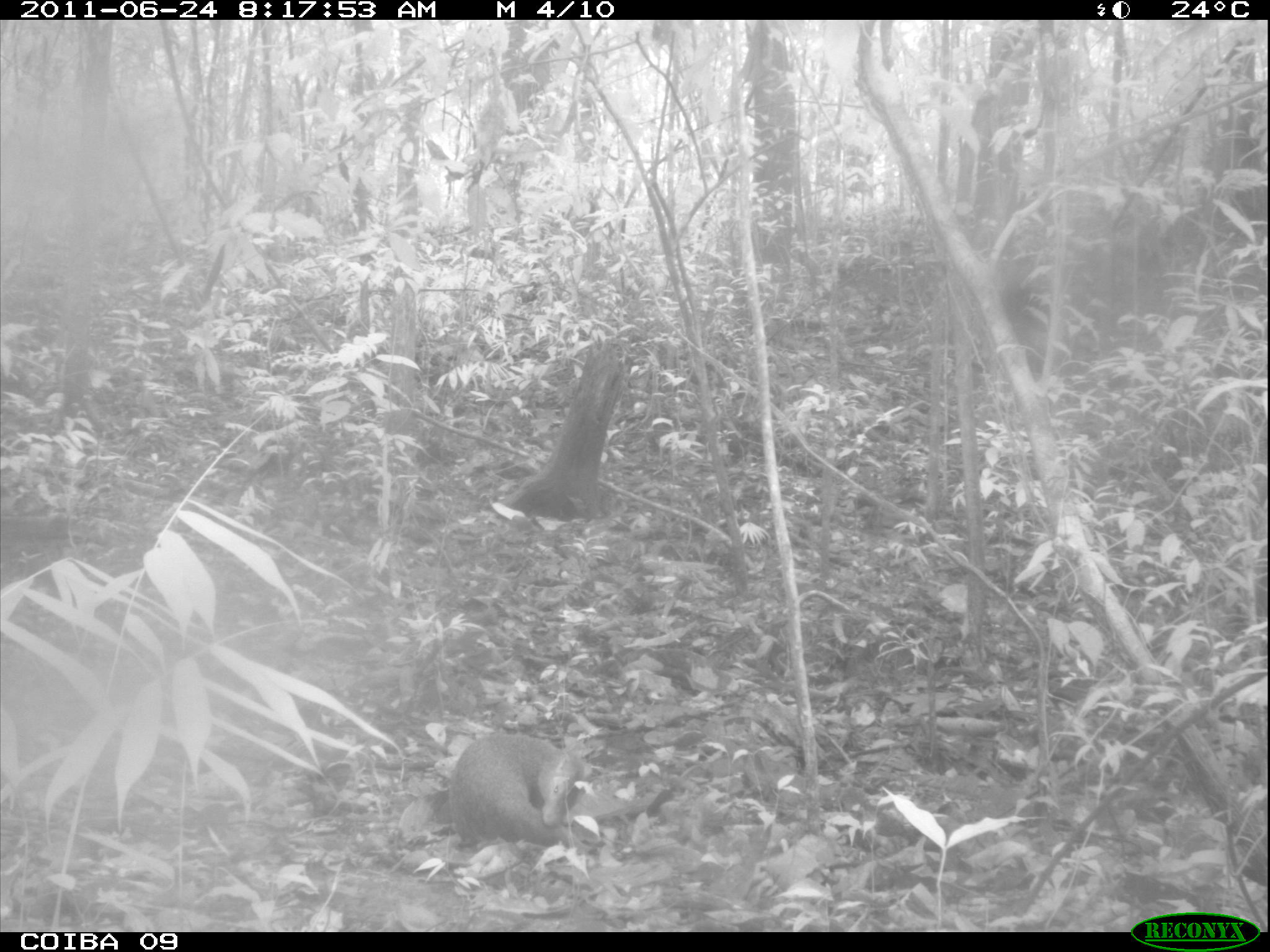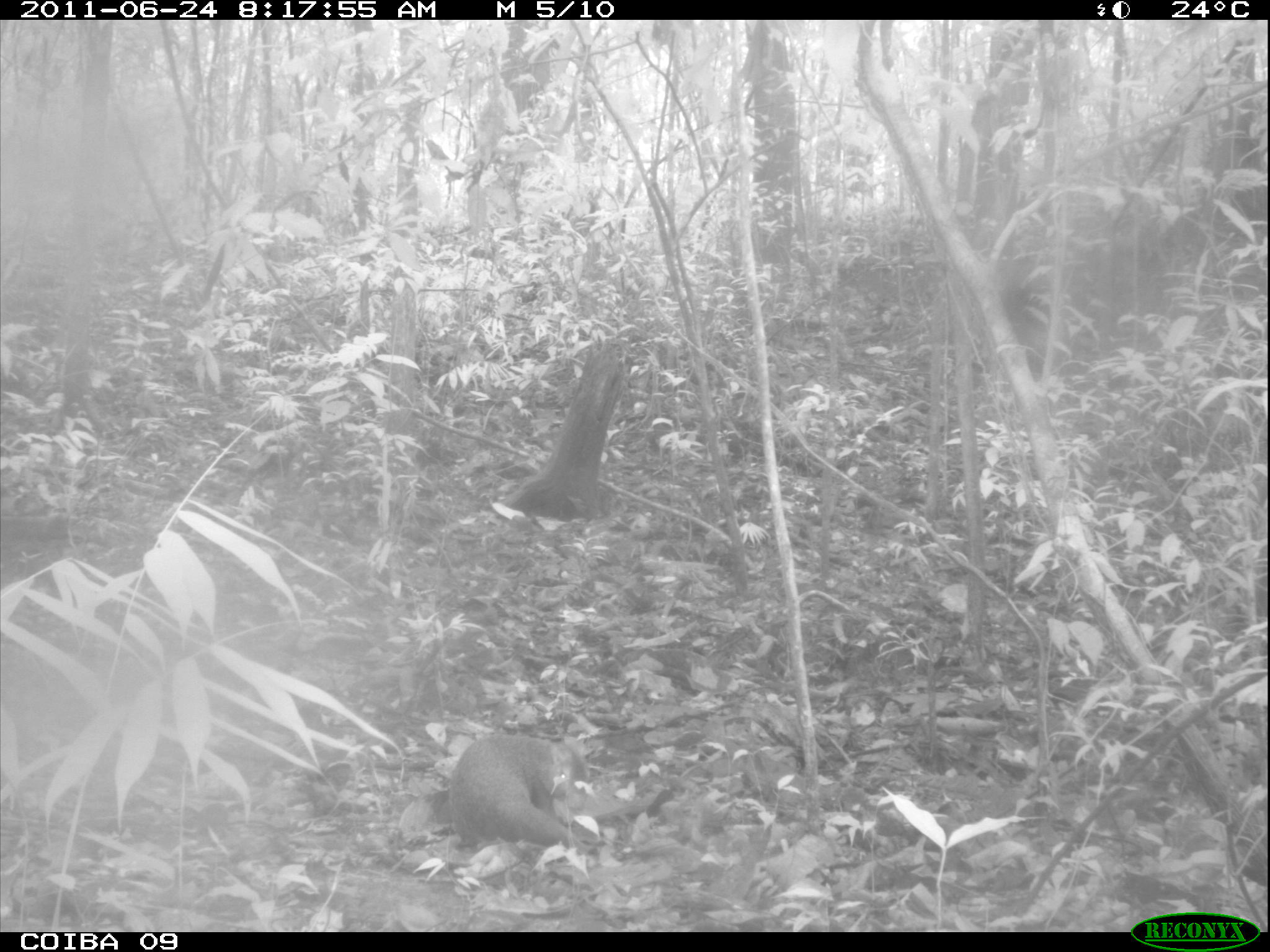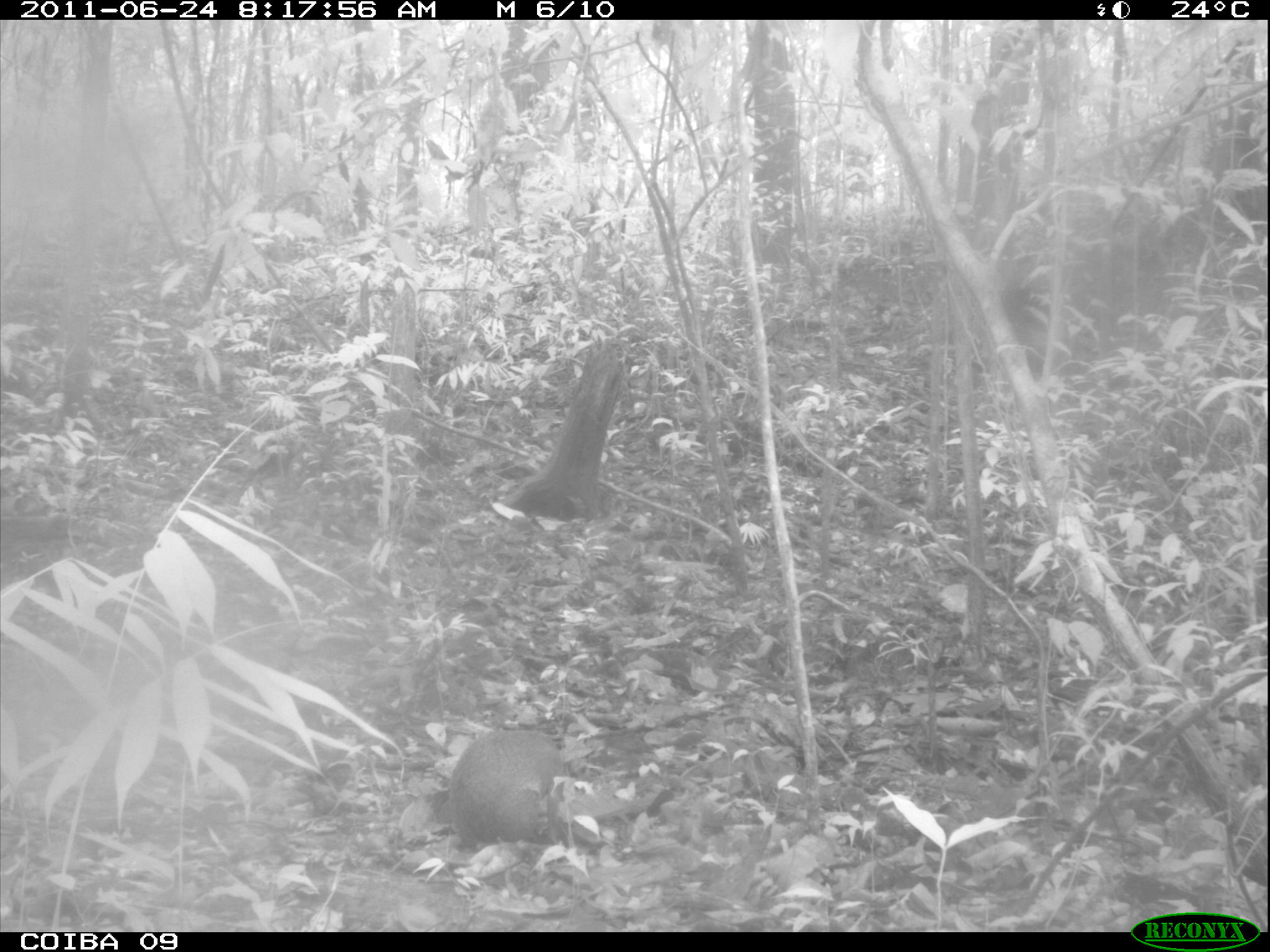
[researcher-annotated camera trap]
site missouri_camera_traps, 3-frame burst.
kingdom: Animalia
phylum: Chordata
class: Mammalia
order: Rodentia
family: Dasyproctidae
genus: Dasyprocta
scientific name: Dasyprocta coibae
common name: coiban agouti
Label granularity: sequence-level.